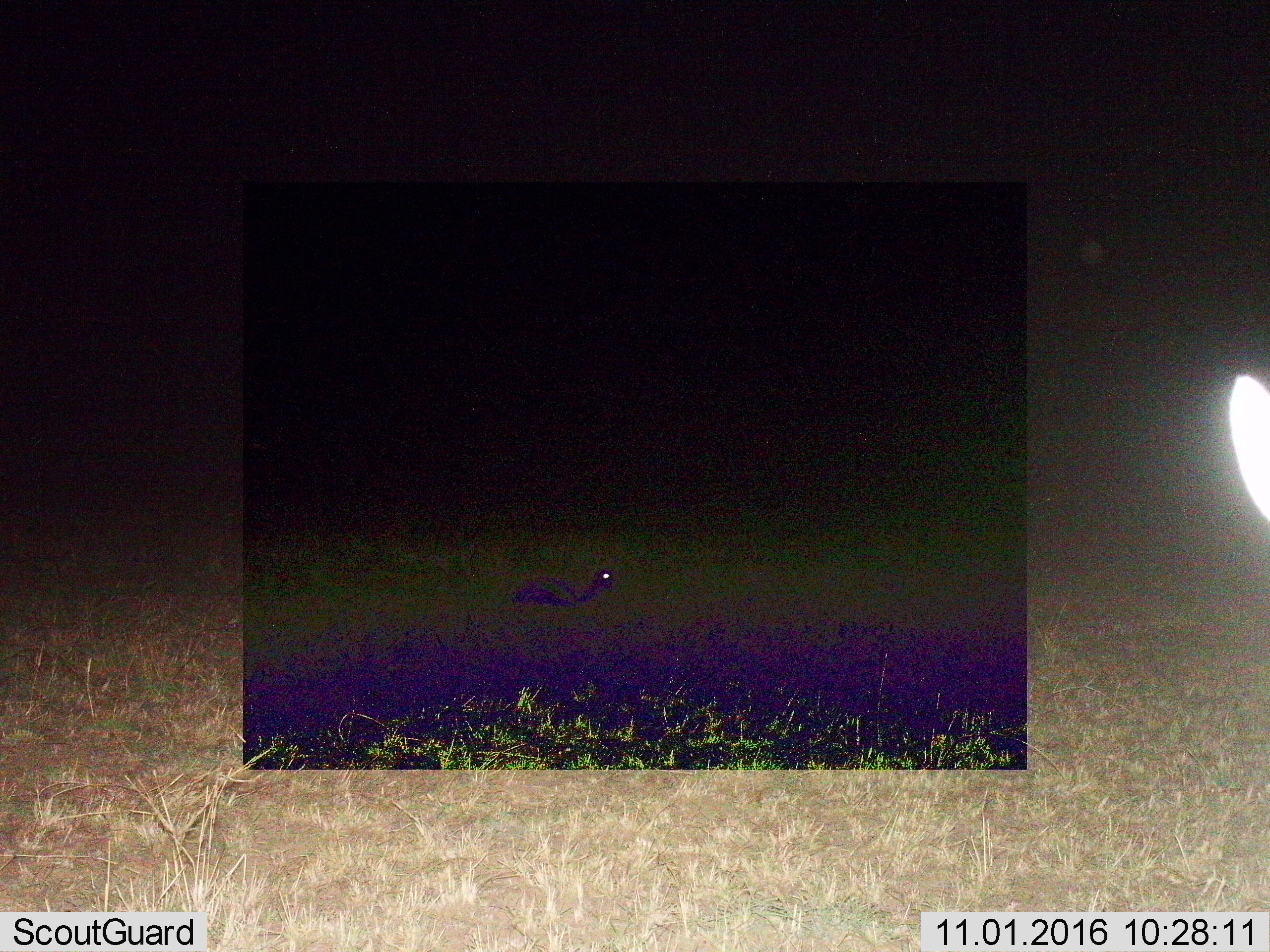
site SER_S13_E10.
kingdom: Animalia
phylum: Chordata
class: Aves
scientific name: Aves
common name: bird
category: birdother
Birdother (bird) (Aves), count 1. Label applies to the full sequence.